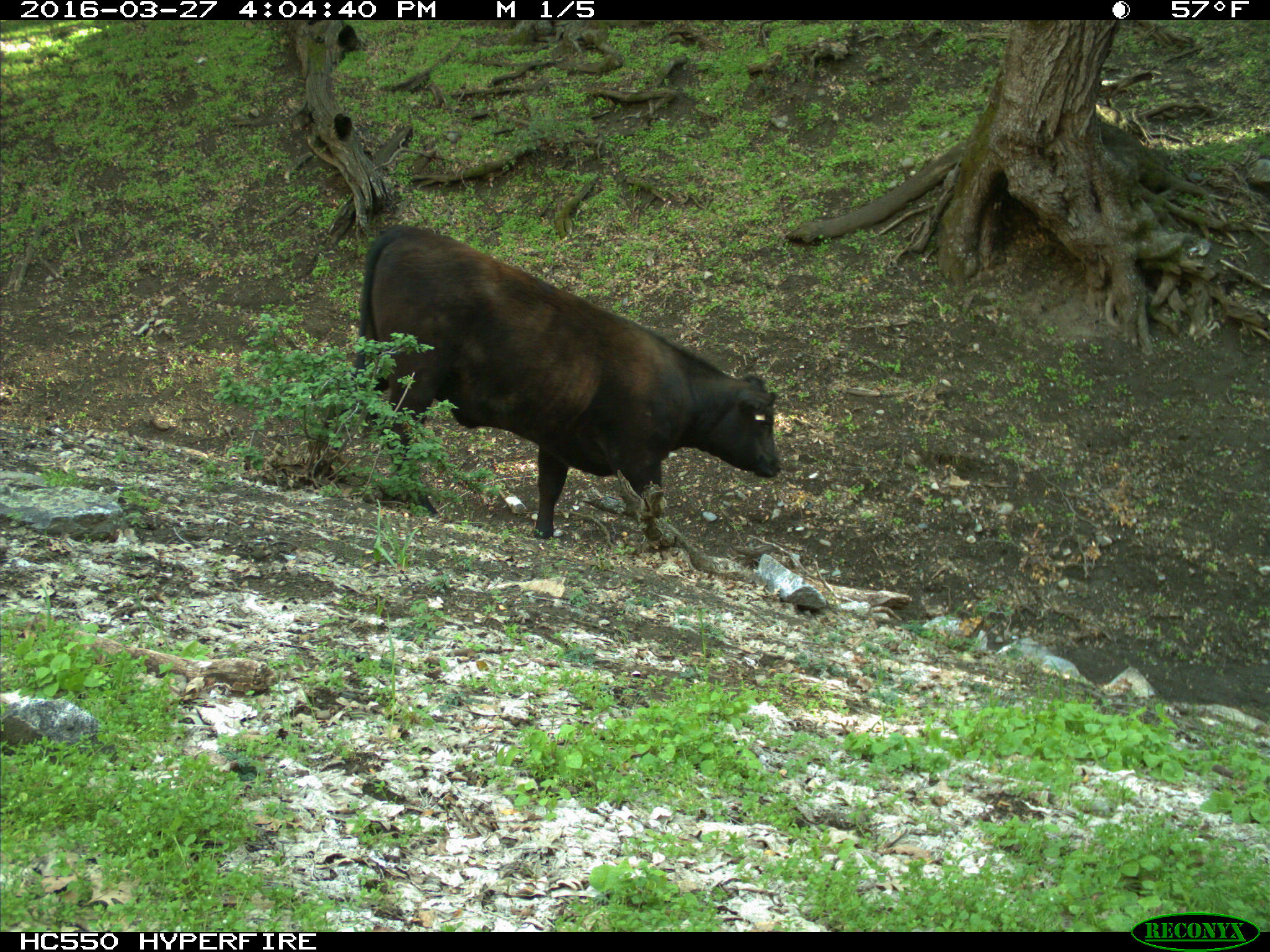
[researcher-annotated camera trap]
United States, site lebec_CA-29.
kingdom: Animalia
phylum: Chordata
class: Mammalia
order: Artiodactyla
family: Bovidae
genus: Bos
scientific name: Bos taurus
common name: domestic cow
Bos taurus (domestic cow).